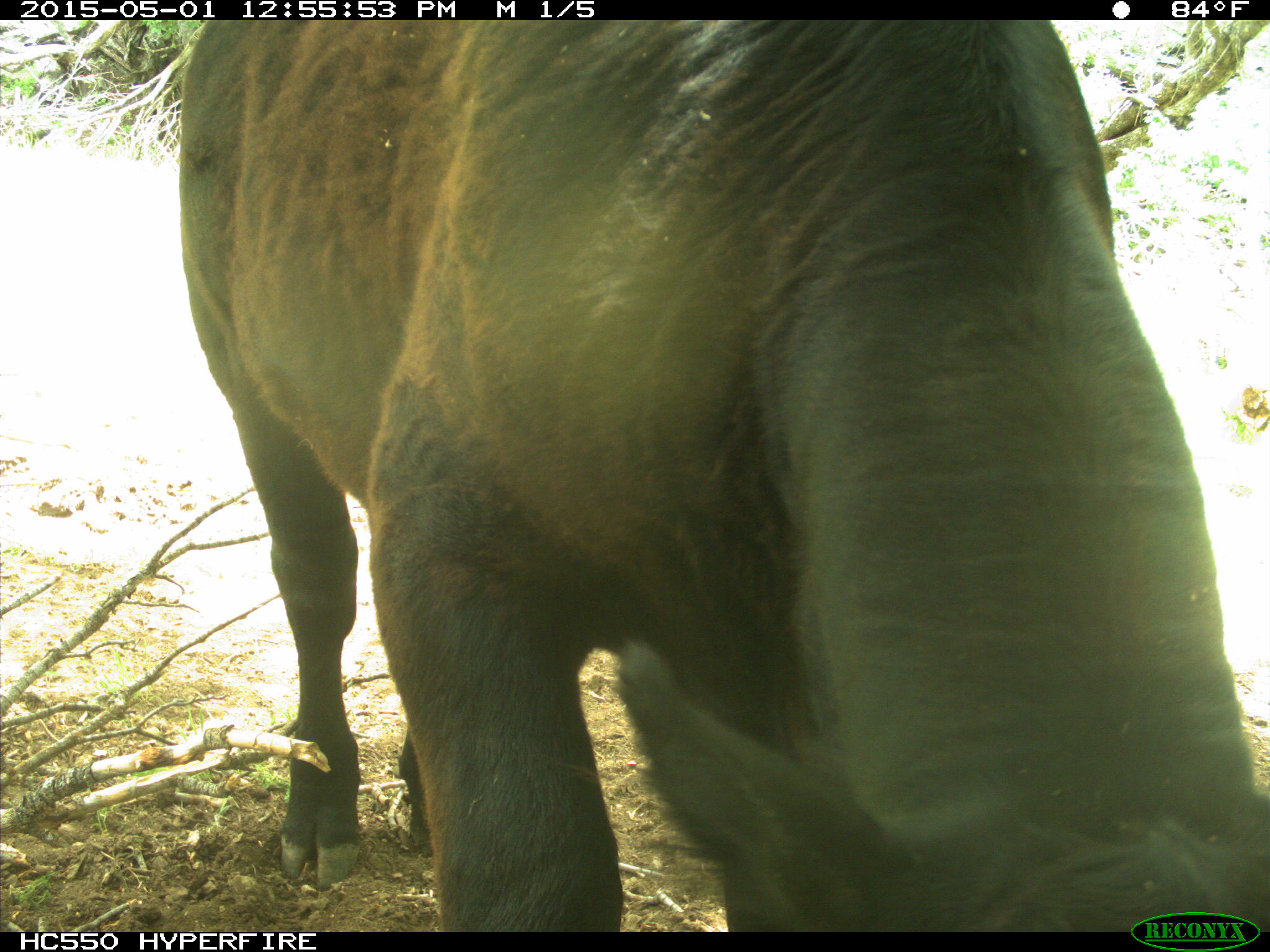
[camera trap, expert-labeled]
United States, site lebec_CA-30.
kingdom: Animalia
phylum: Chordata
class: Mammalia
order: Artiodactyla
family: Bovidae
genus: Bos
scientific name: Bos taurus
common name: domestic cow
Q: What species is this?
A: Bos taurus (domestic cow).